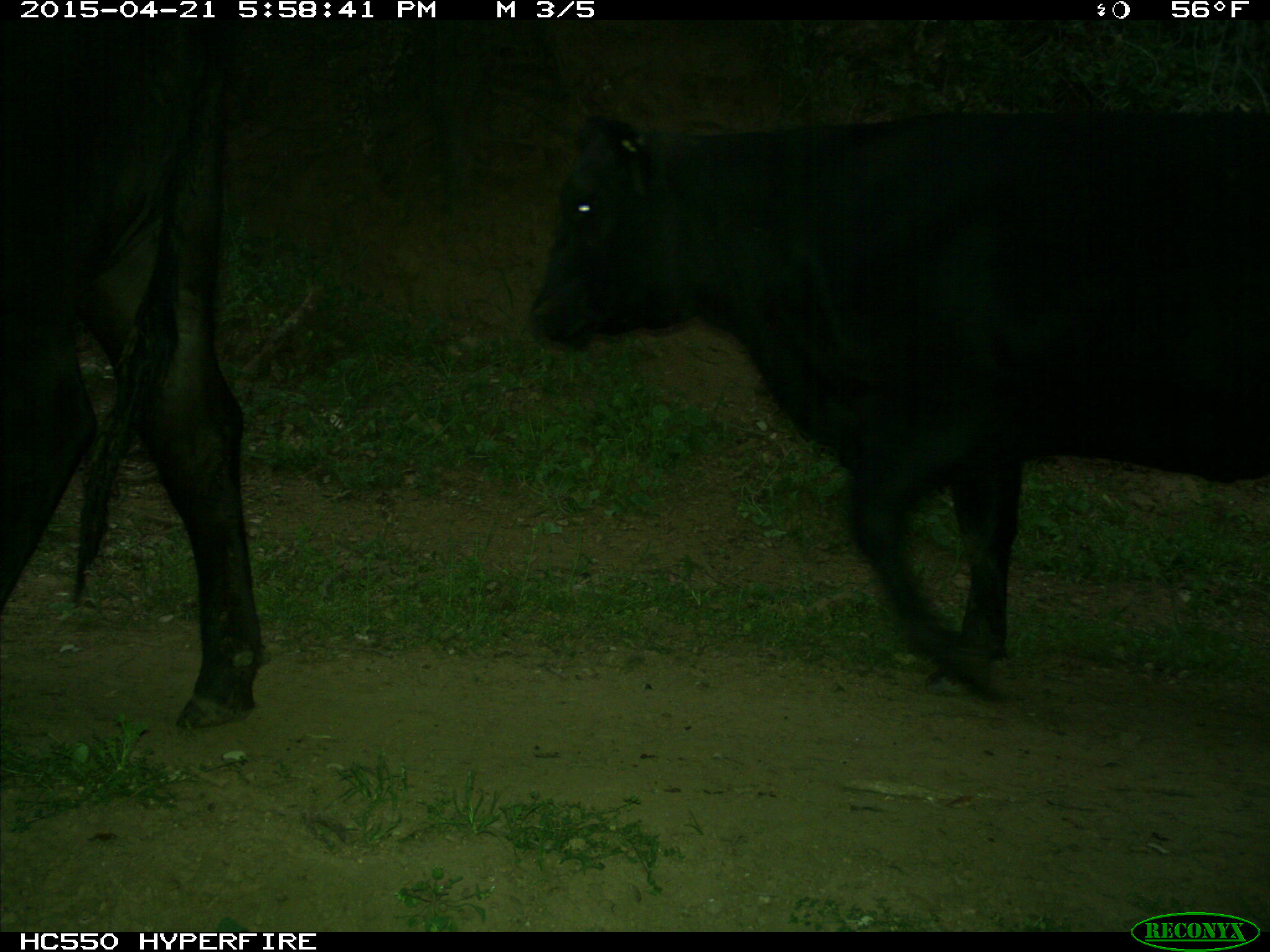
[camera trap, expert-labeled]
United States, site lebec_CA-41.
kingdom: Animalia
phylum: Chordata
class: Mammalia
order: Artiodactyla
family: Bovidae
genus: Bos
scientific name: Bos taurus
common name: domestic cow